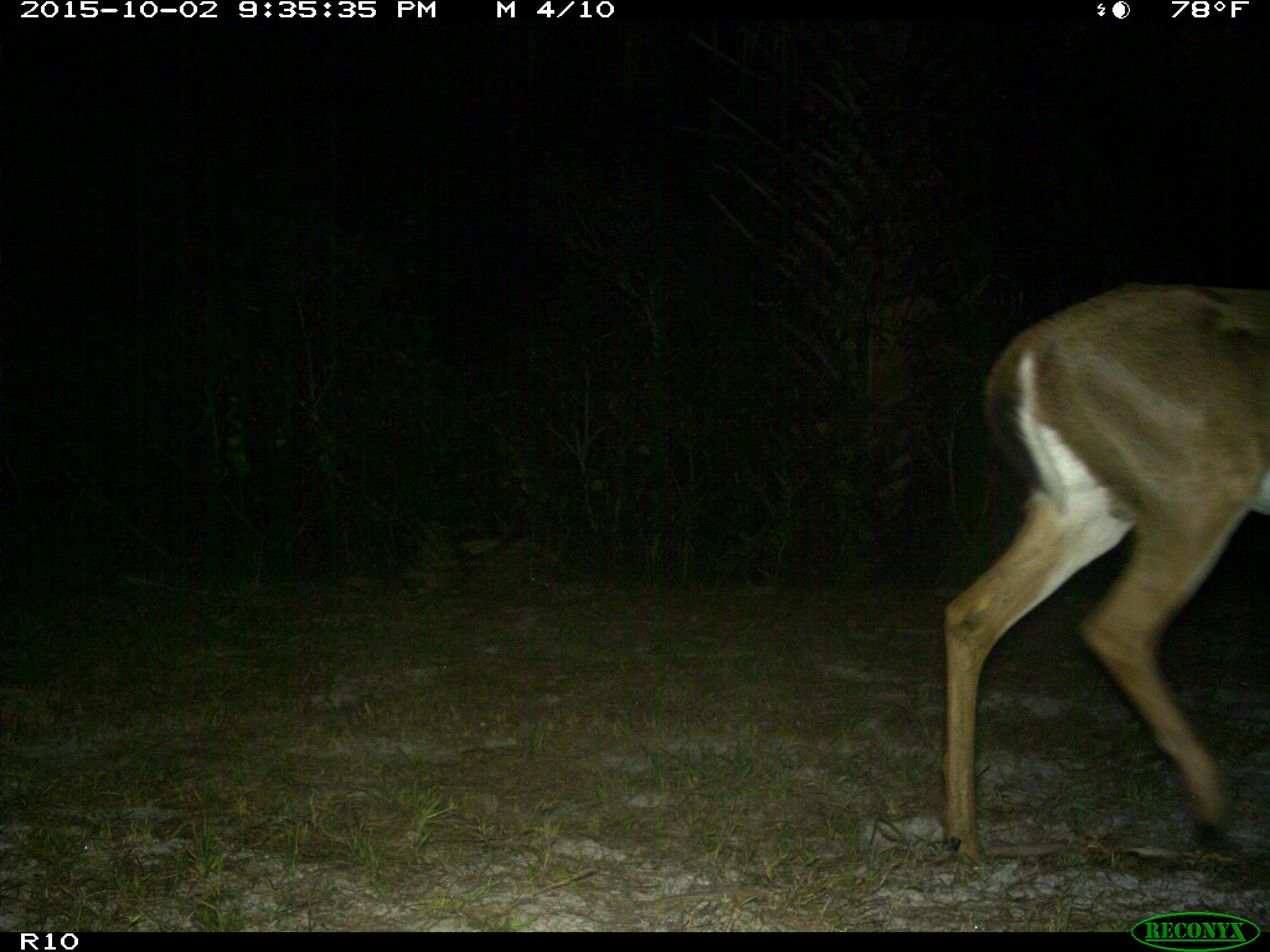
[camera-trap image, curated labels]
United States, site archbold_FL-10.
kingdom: Animalia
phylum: Chordata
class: Mammalia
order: Artiodactyla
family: Cervidae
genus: Odocoileus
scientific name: Odocoileus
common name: deer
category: unidentified deer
Unidentified deer (deer) (Odocoileus).